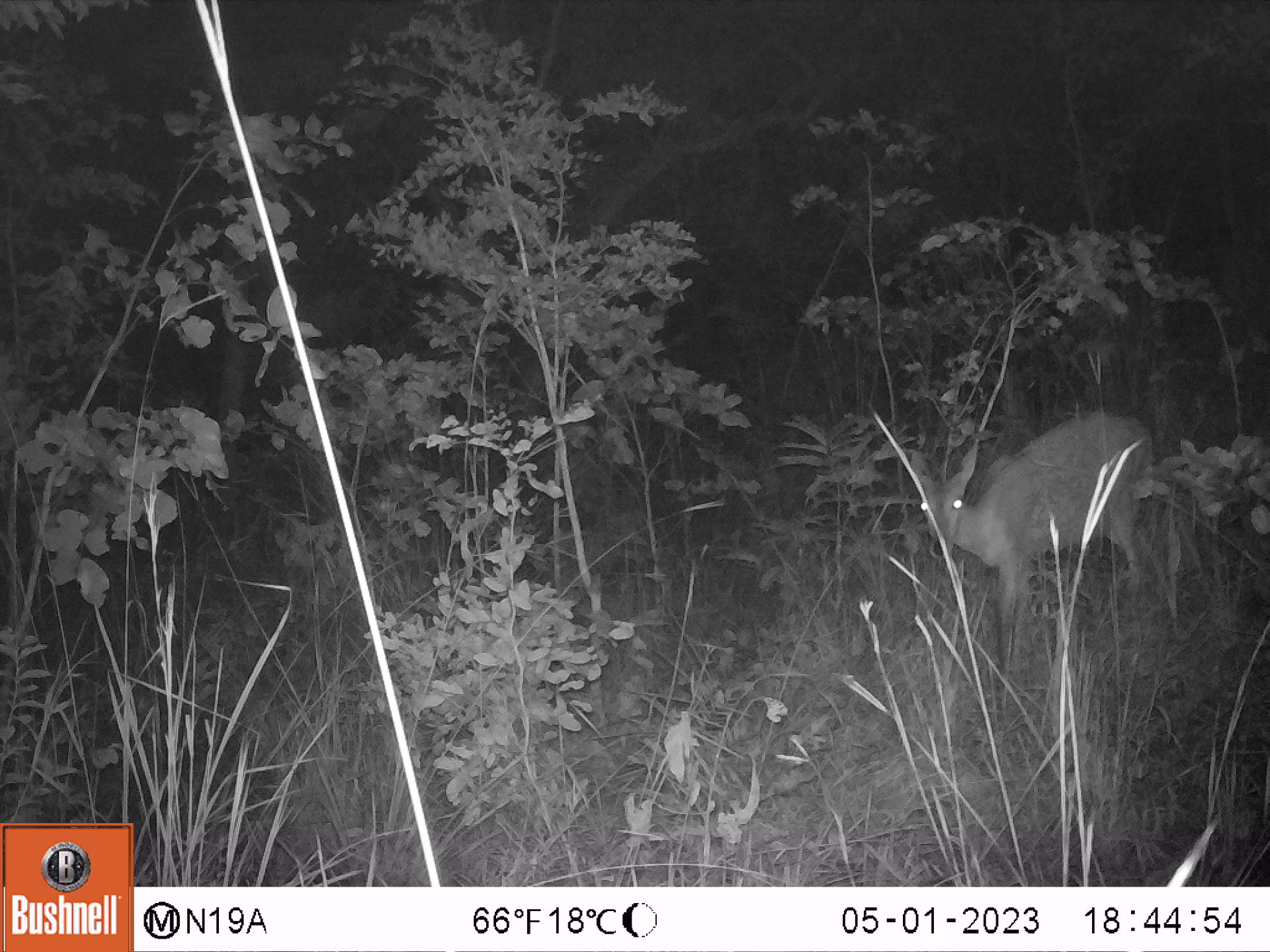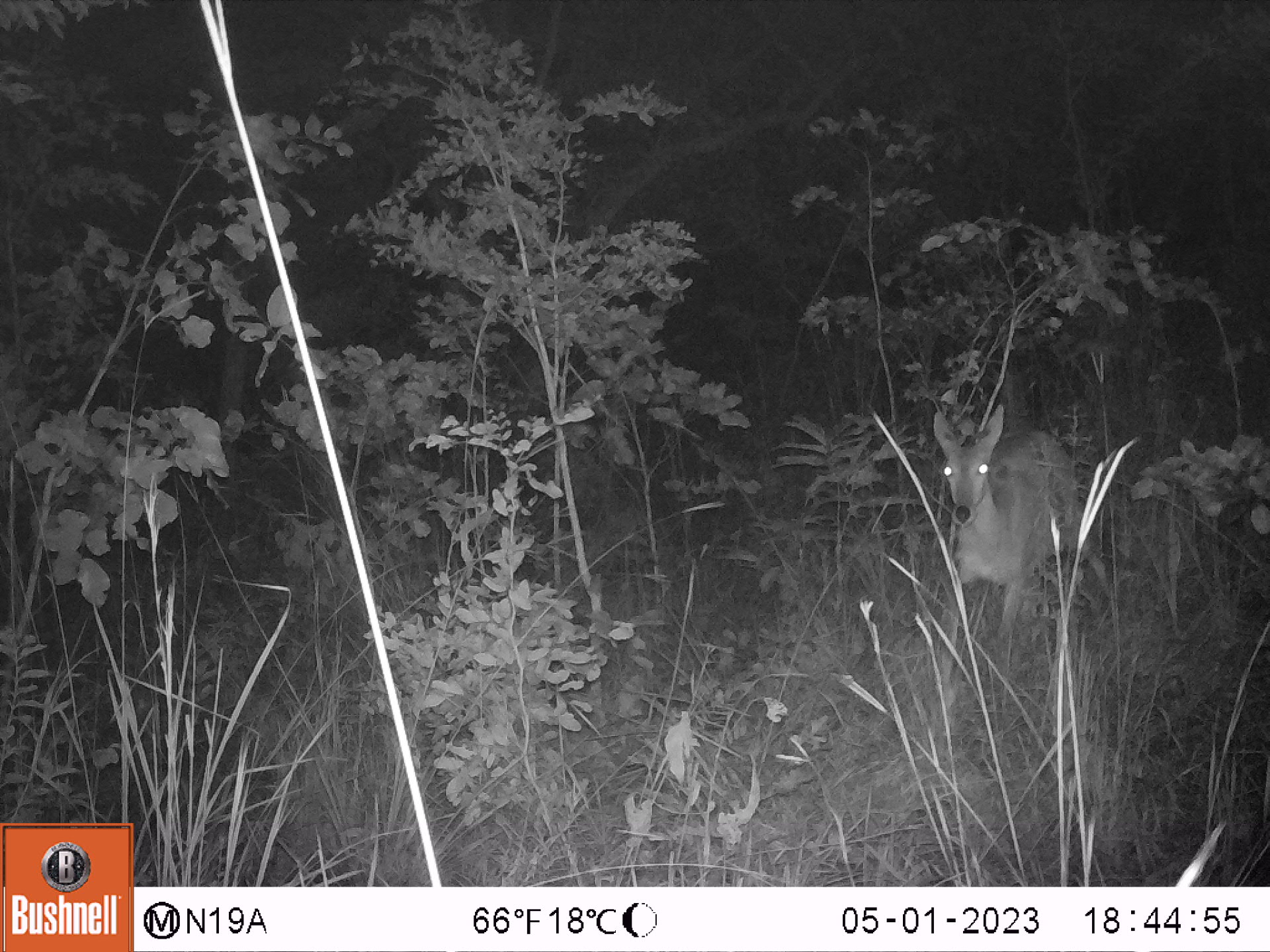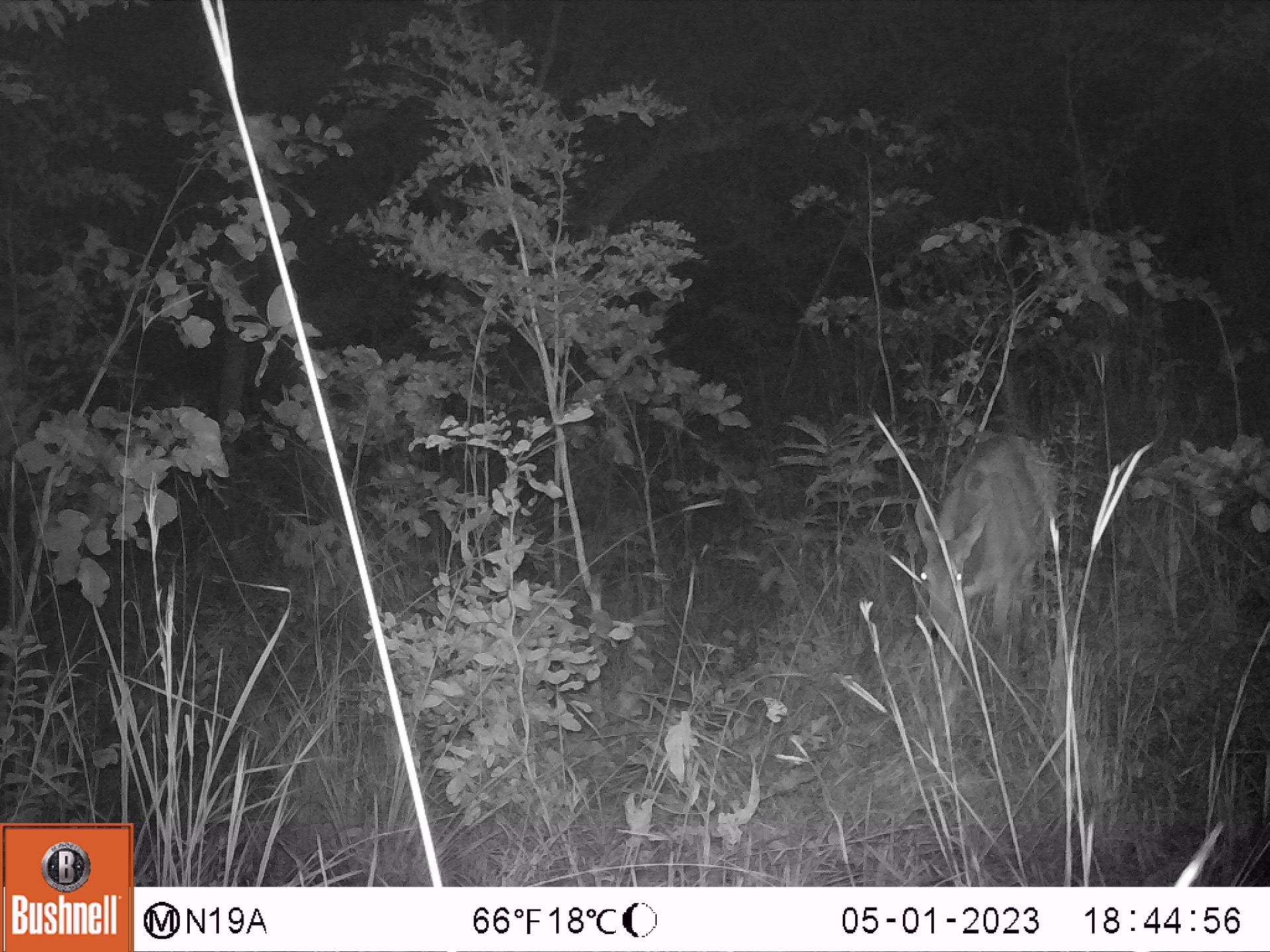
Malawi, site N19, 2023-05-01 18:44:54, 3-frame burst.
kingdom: Animalia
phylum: Chordata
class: Mammalia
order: Artiodactyla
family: Bovidae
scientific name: Antilopinae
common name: small antelope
Small antelope (Antilopinae), count 1.